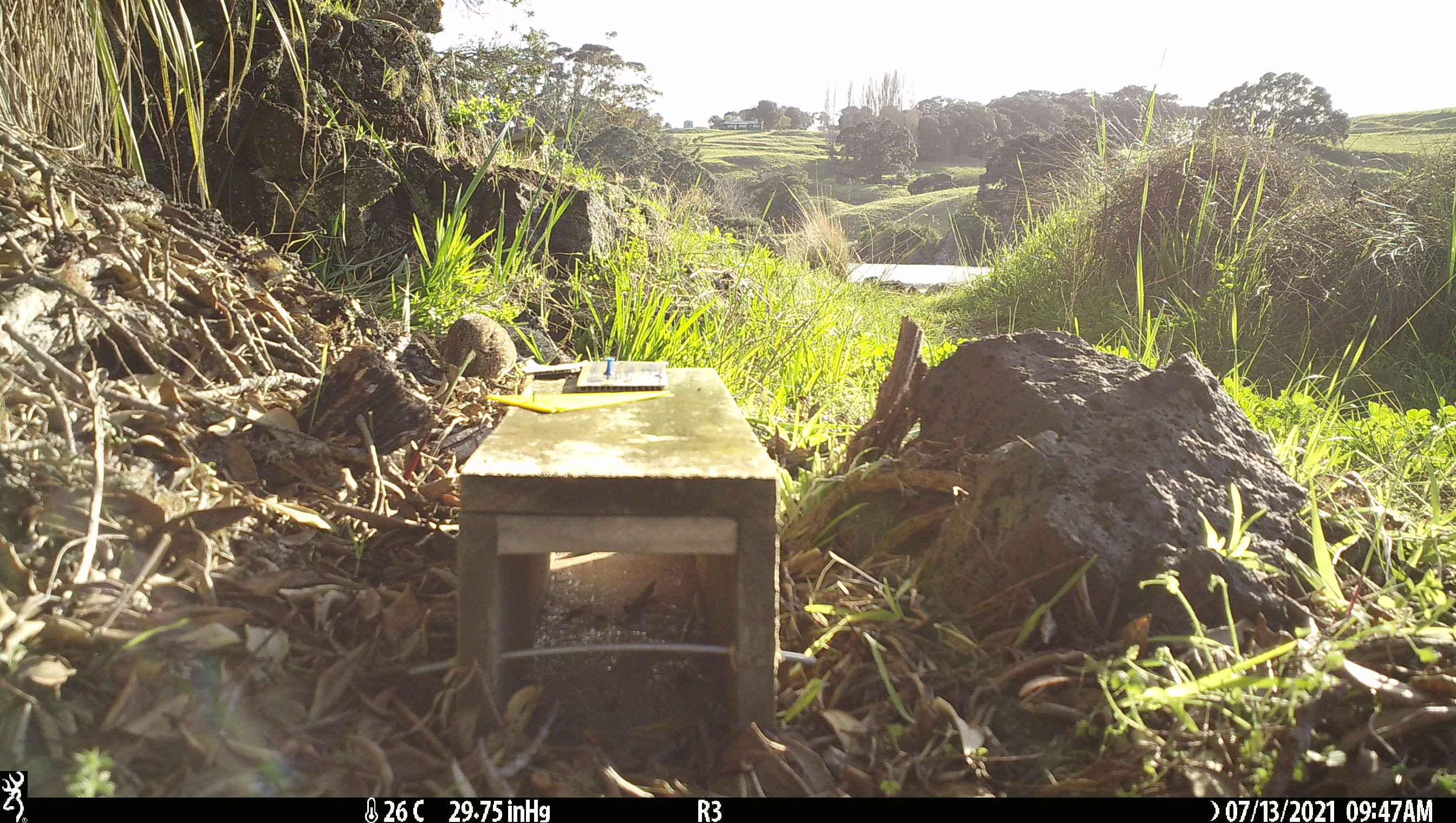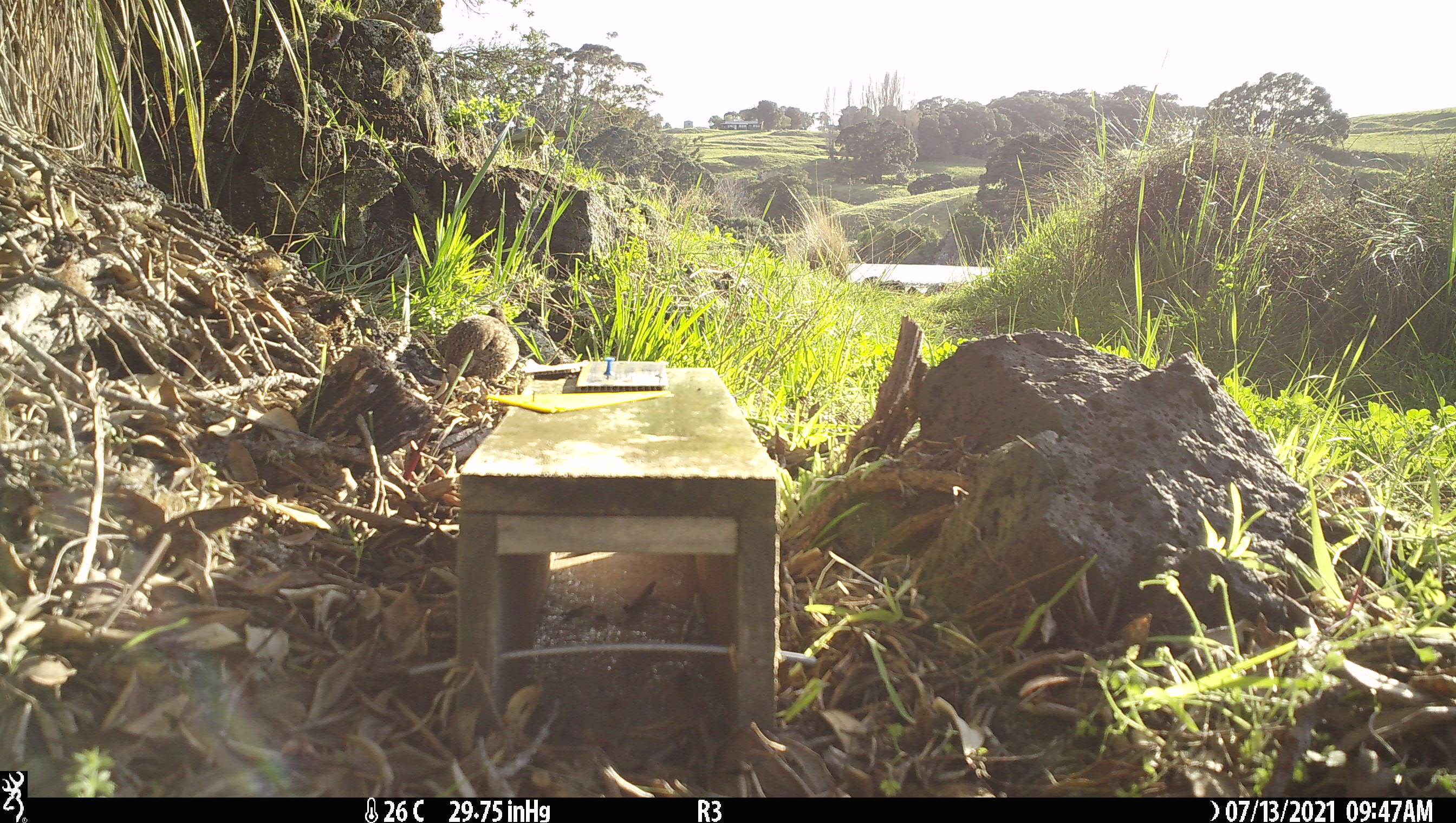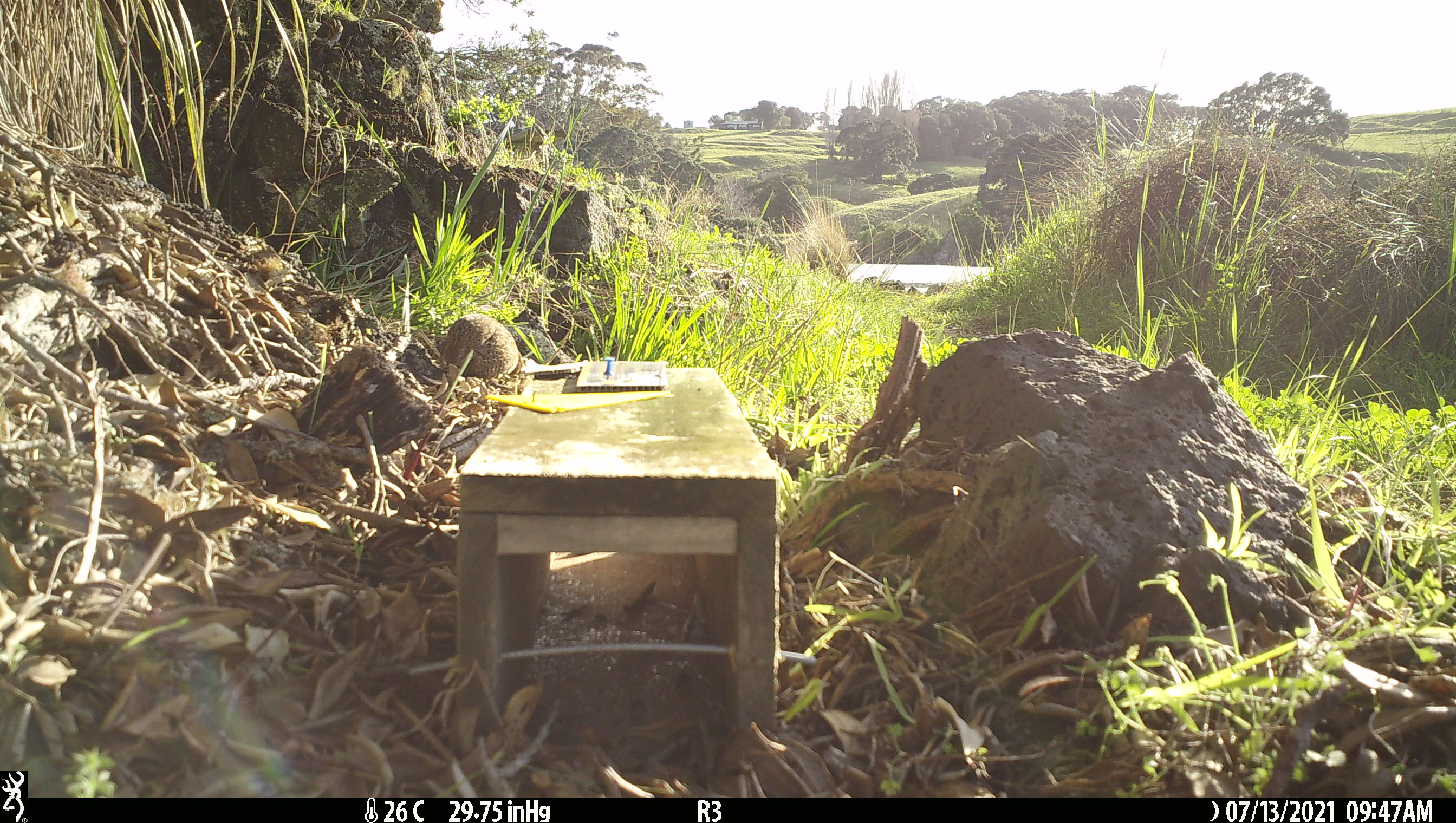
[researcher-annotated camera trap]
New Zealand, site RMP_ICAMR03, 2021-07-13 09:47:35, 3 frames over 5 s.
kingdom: Animalia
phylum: Chordata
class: Aves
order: Galliformes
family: Phasianidae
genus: Synoicus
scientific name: Synoicus ypsilophorus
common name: brown quail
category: quail brown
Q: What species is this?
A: Quail brown (brown quail) (Synoicus ypsilophorus).